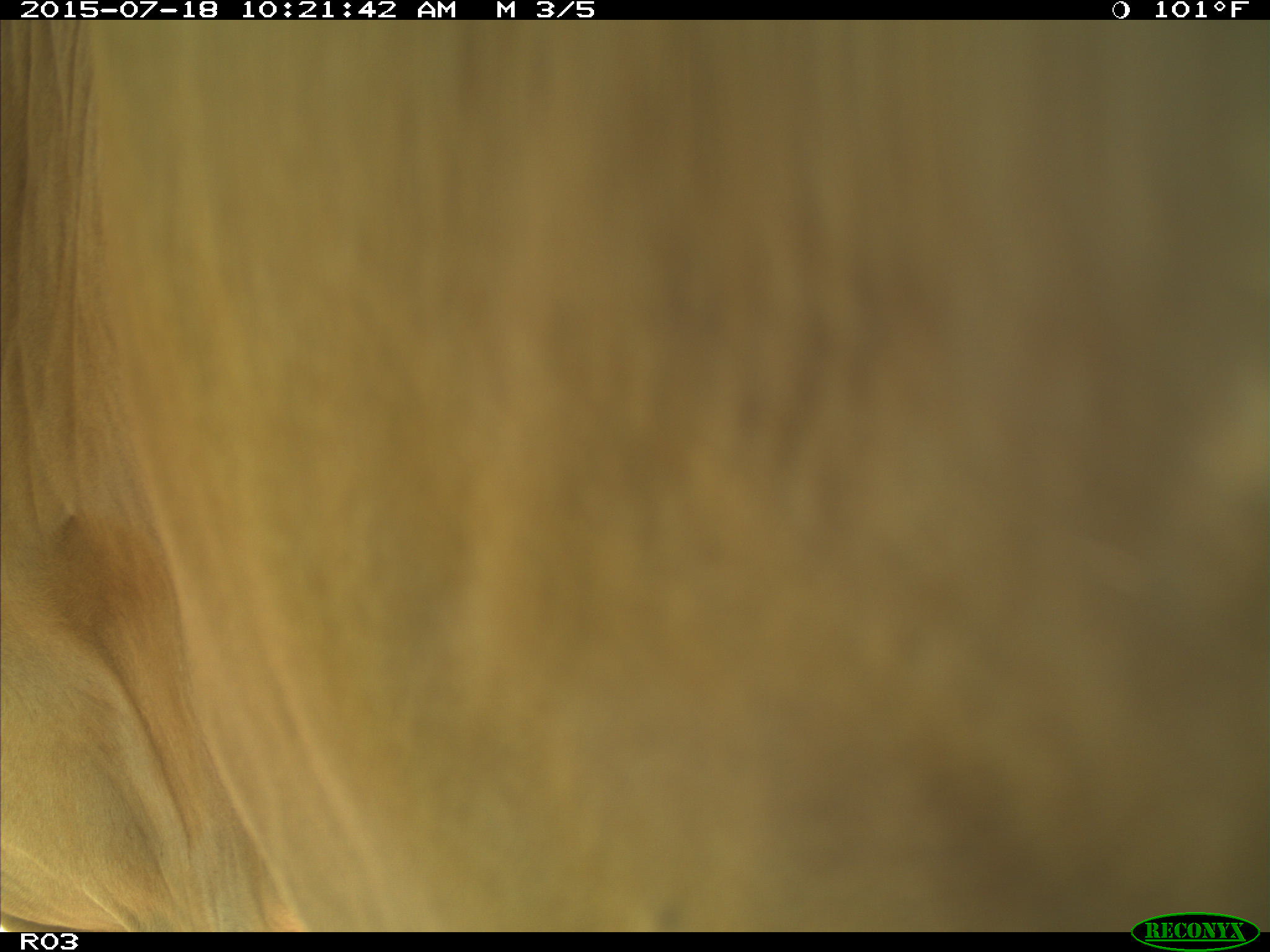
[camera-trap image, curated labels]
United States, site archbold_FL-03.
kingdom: Animalia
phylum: Chordata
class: Mammalia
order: Artiodactyla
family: Bovidae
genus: Bos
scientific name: Bos taurus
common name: domestic cow